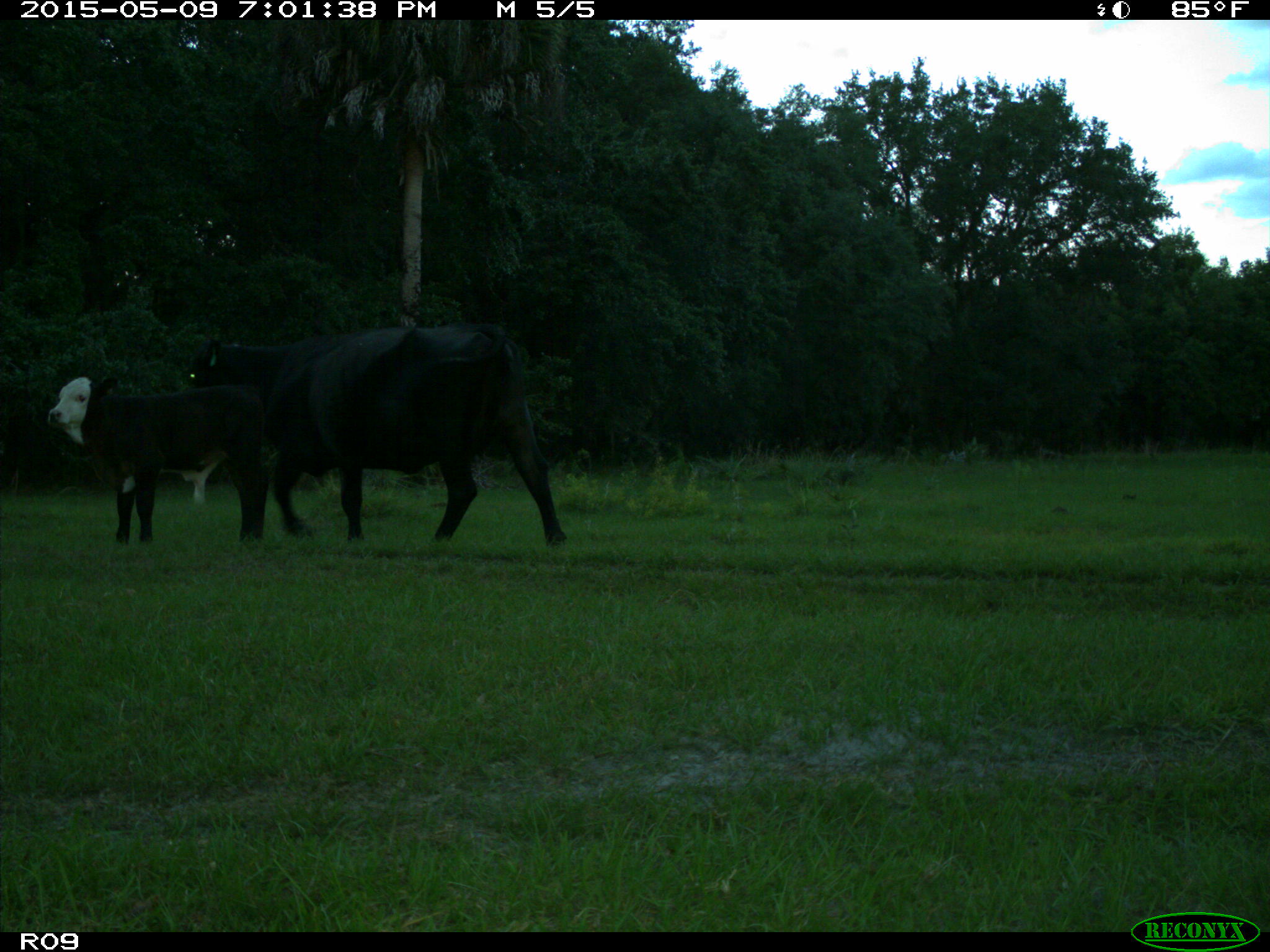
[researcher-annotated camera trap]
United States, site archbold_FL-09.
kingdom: Animalia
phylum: Chordata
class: Mammalia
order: Artiodactyla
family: Bovidae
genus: Bos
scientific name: Bos taurus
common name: domestic cow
Bos taurus (domestic cow).